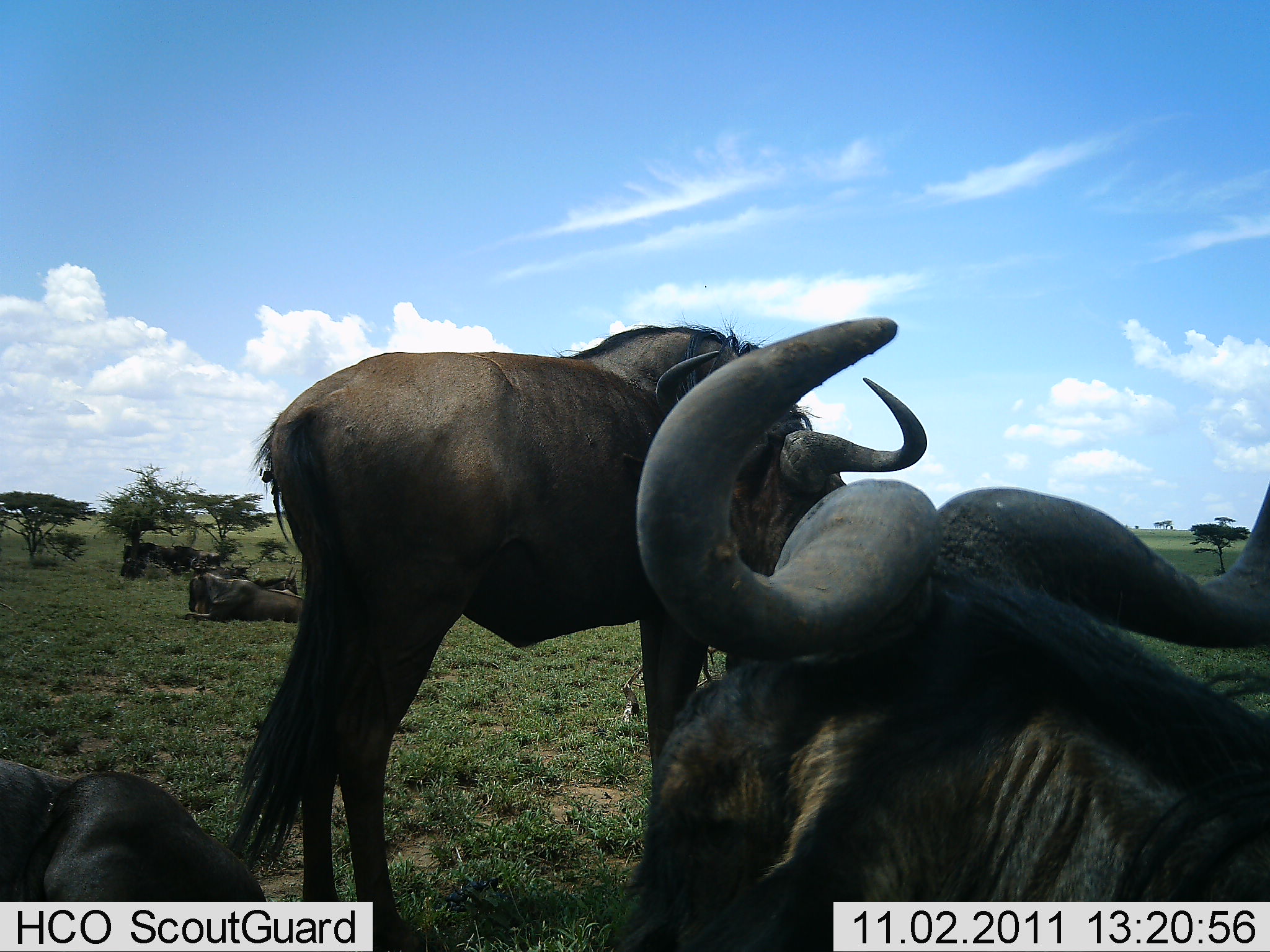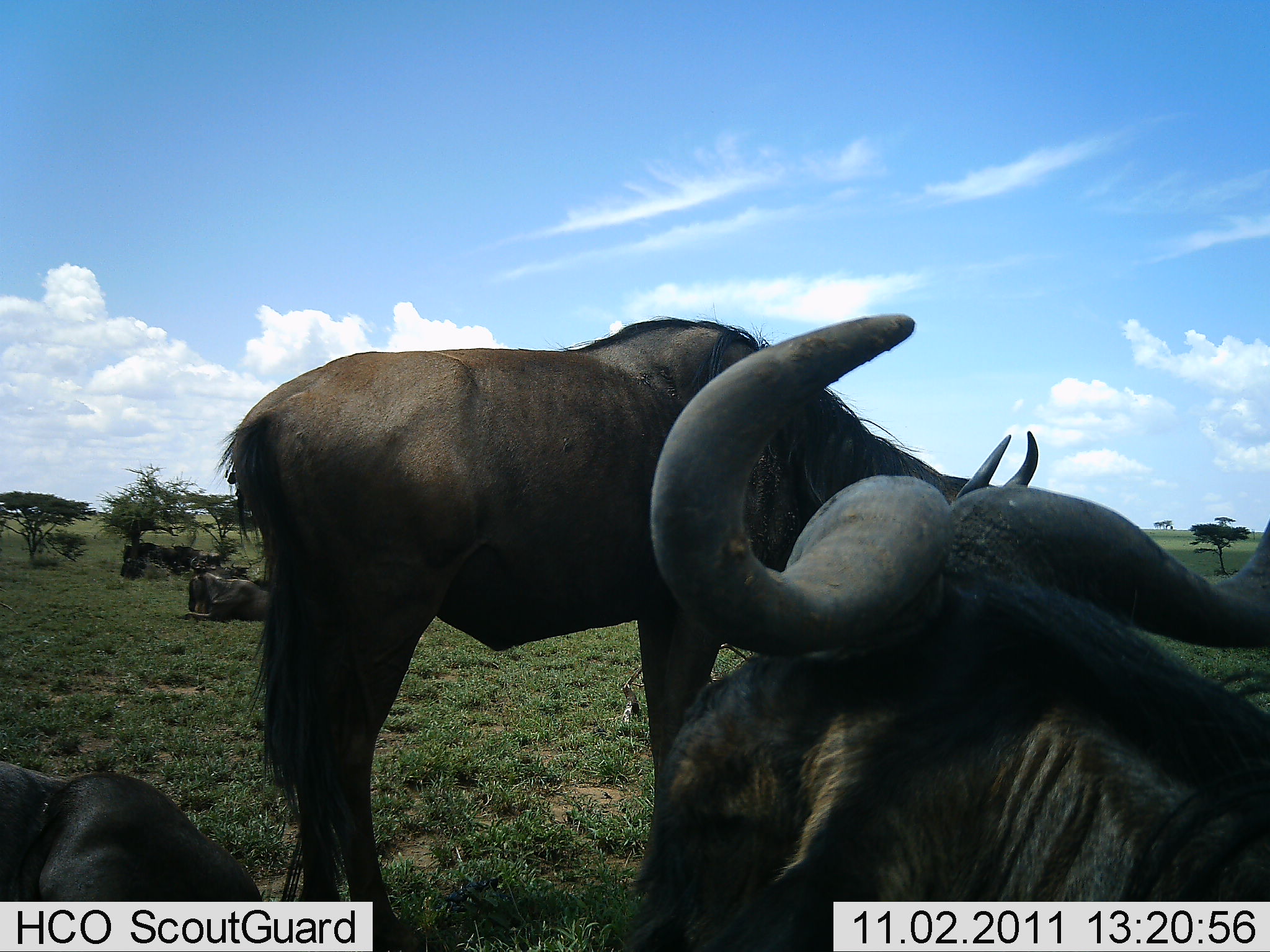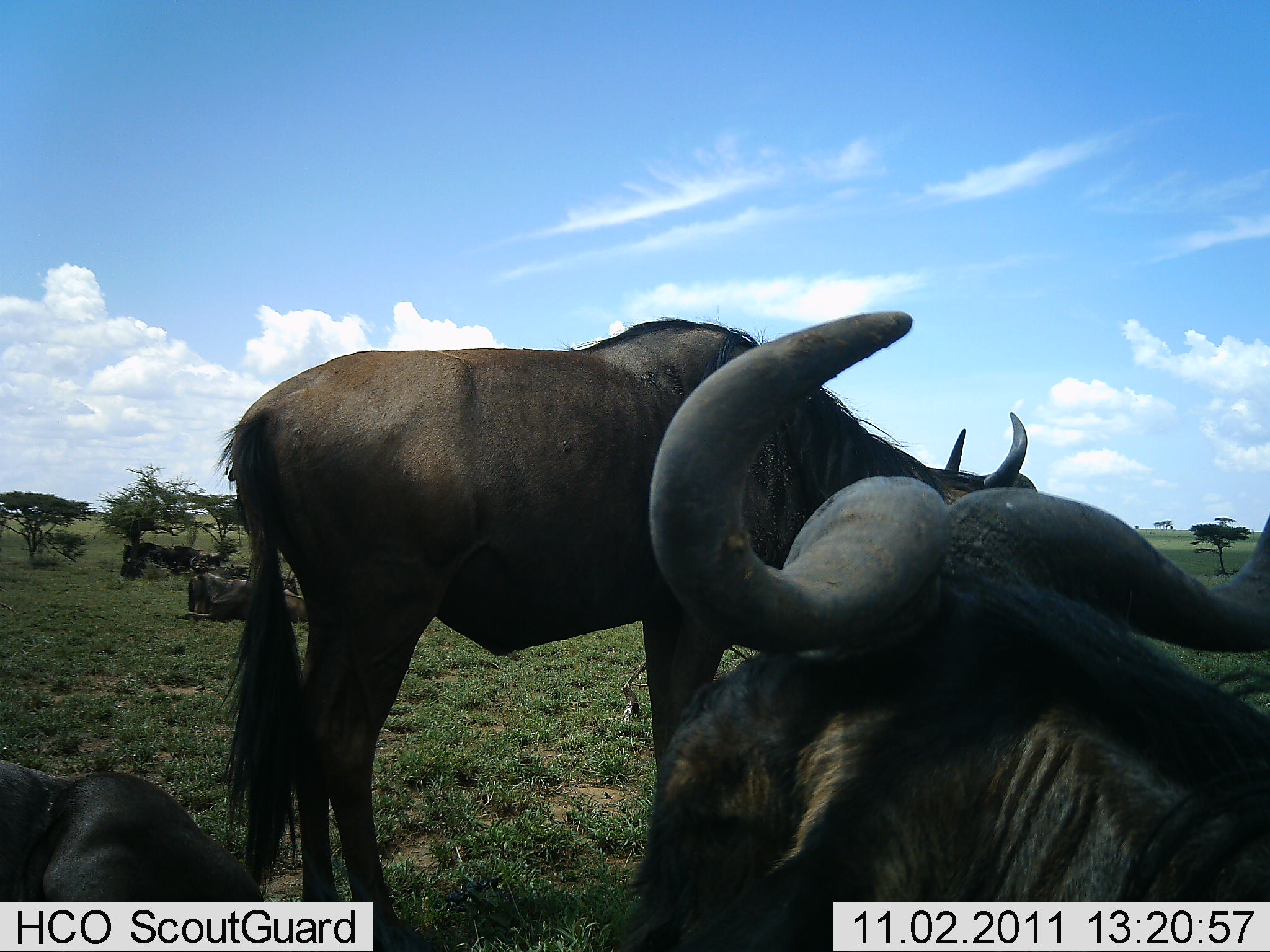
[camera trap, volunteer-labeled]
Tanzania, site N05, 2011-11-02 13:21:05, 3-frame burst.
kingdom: Animalia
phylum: Chordata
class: Mammalia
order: Artiodactyla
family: Bovidae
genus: Connochaetes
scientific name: Connochaetes taurinus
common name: blue wildebeest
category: wildebeest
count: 5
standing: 91%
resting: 91%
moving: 0%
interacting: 0%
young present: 0%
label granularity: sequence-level